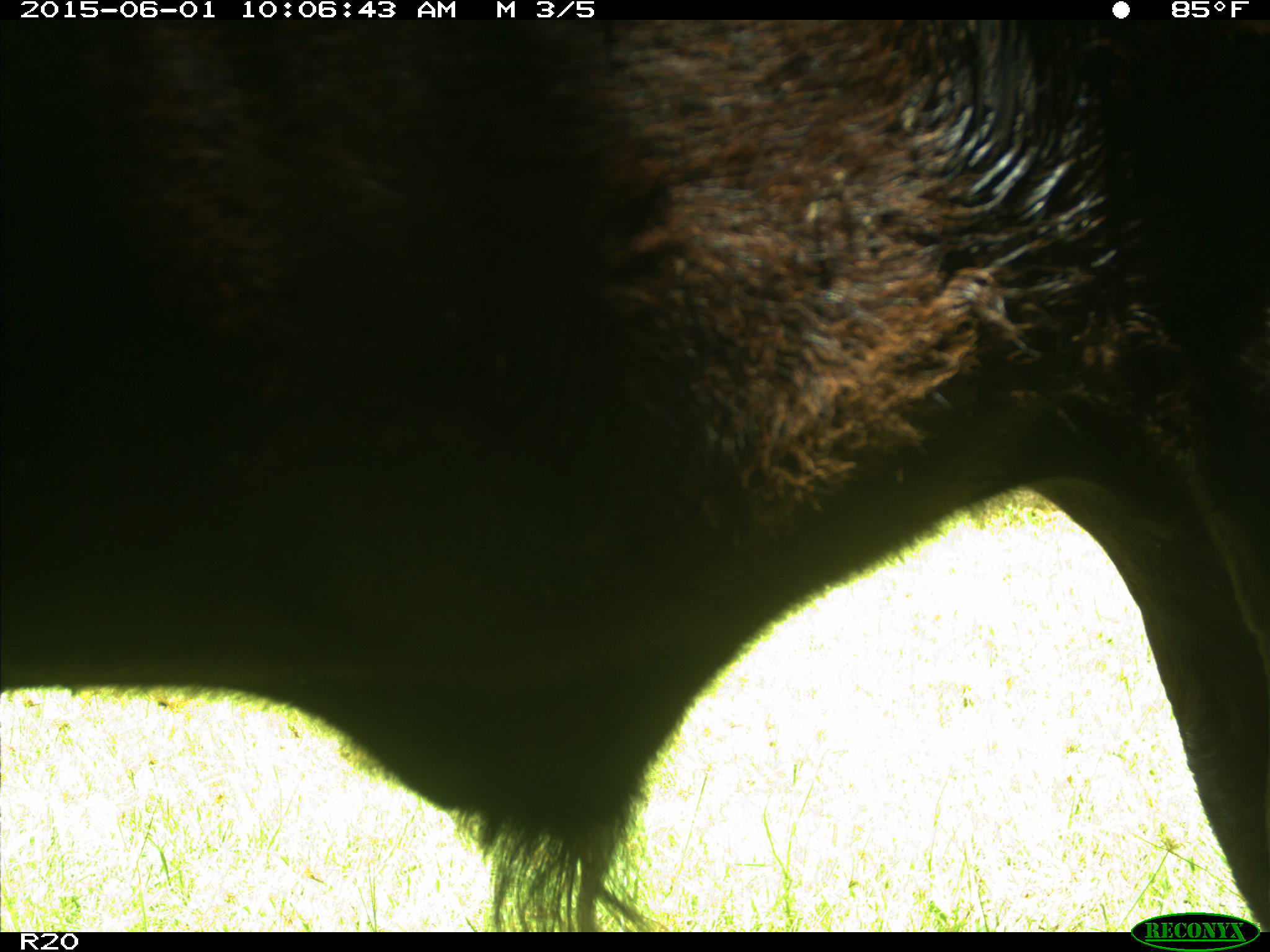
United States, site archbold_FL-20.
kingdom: Animalia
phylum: Chordata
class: Mammalia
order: Artiodactyla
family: Bovidae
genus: Bos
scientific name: Bos taurus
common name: domestic cow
Bos taurus (domestic cow).